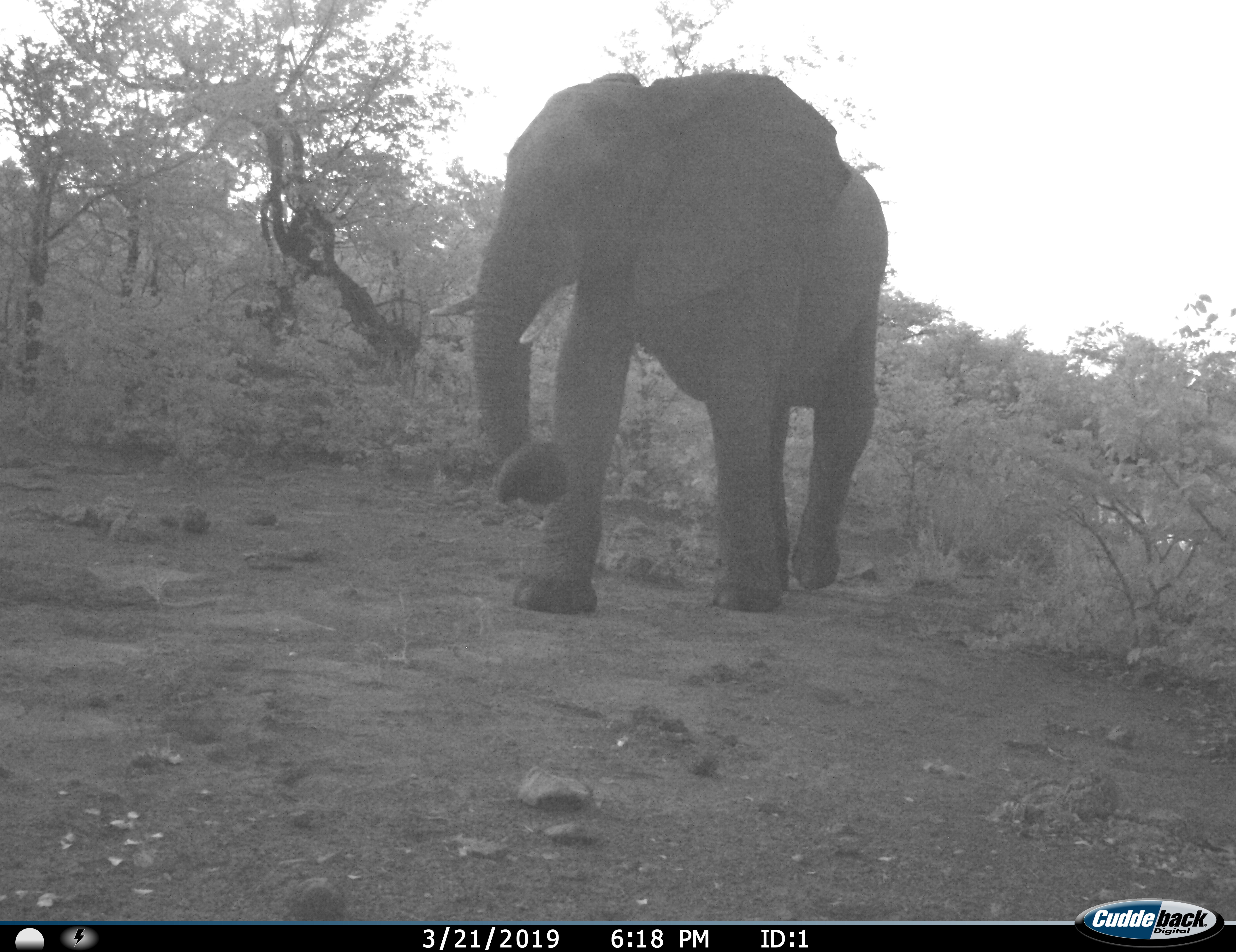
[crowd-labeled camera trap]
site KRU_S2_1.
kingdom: Animalia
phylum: Chordata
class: Mammalia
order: Proboscidea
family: Elephantidae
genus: Loxodonta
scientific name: Loxodonta africana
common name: african bush elephant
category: elephant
Elephant (african bush elephant) (Loxodonta africana), count 1. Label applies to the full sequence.